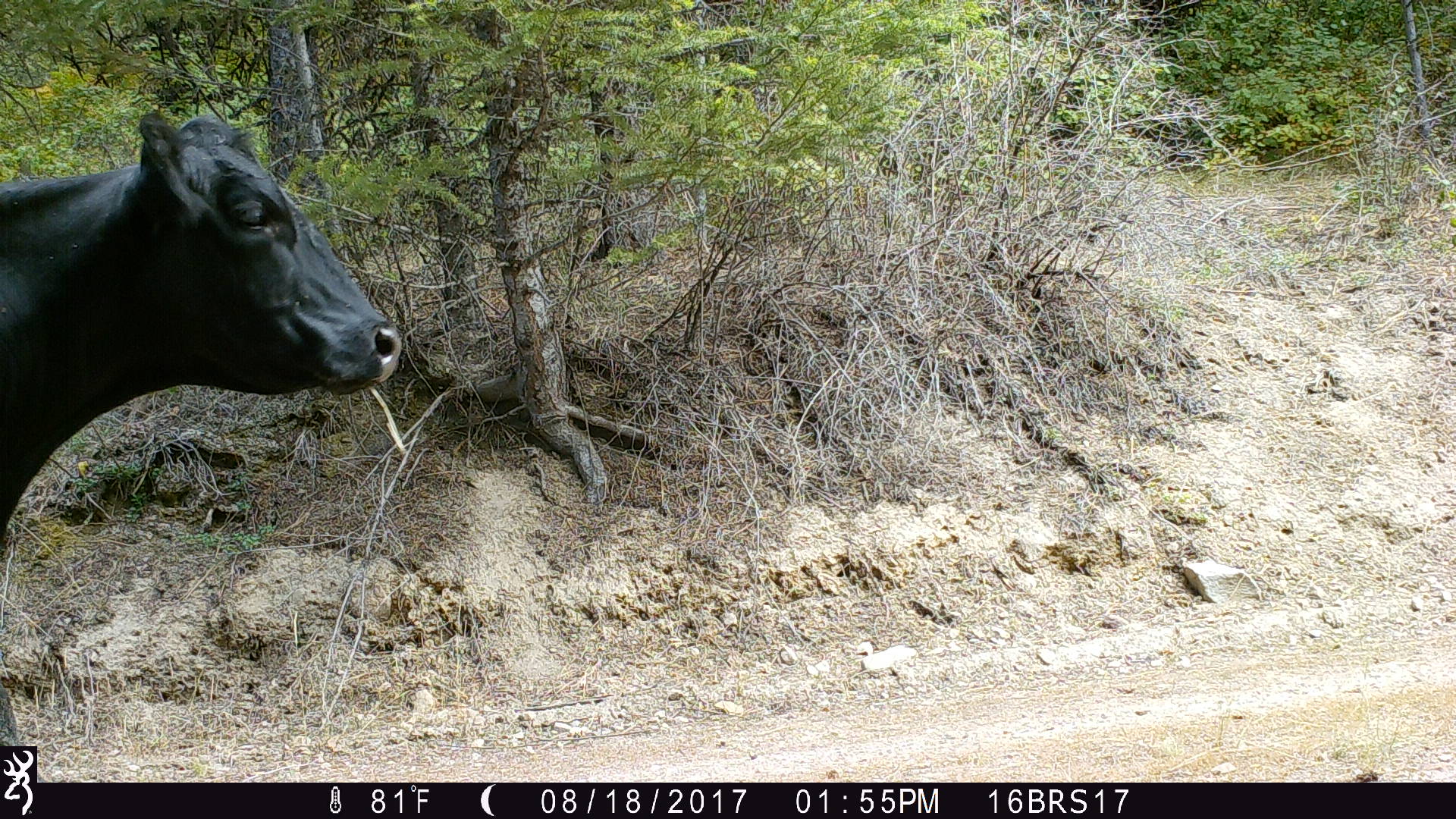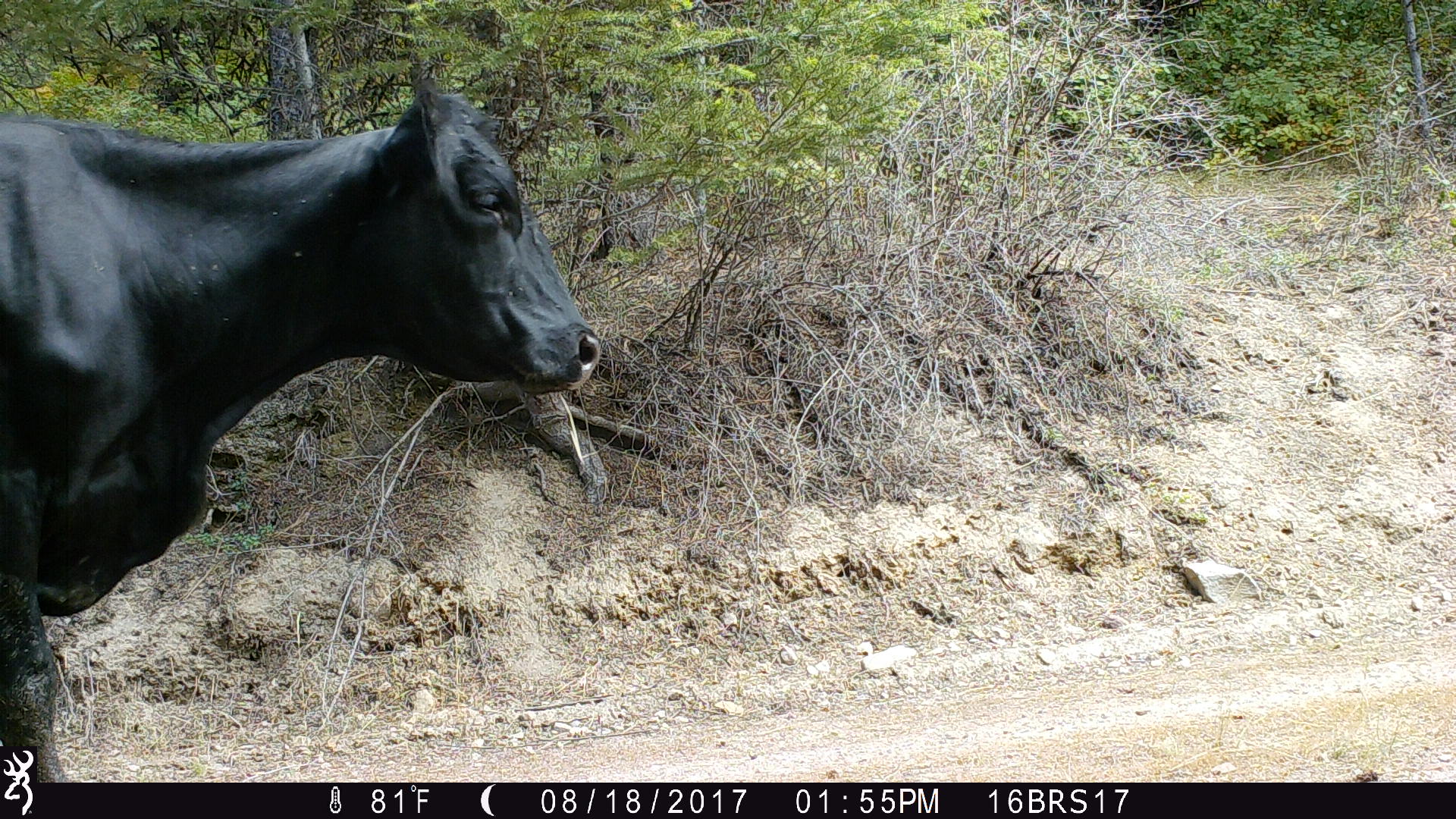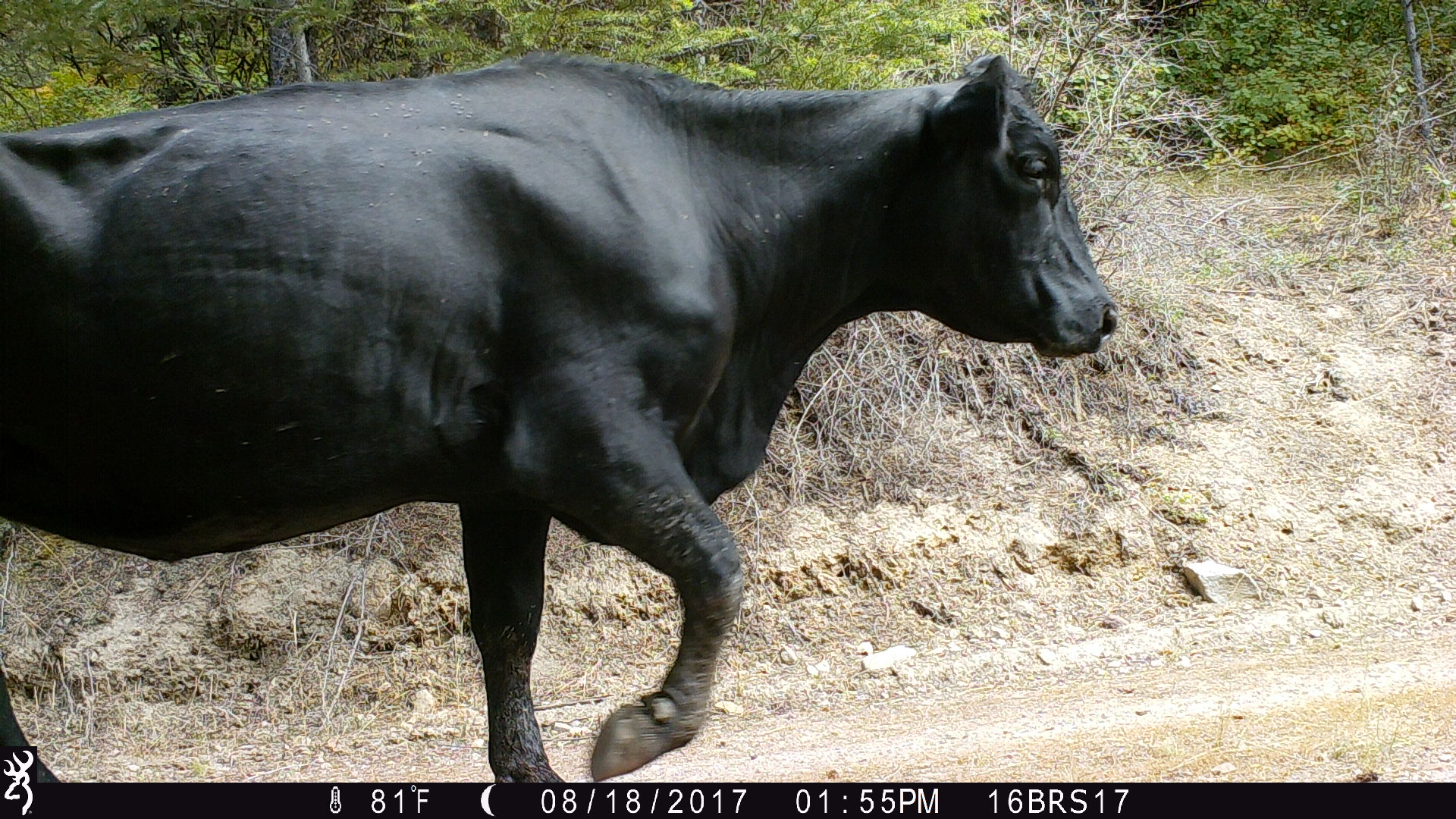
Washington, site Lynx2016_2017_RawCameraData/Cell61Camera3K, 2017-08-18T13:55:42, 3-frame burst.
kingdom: Animalia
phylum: Chordata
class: Mammalia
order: Artiodactyla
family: Bovidae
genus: Bos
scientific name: Bos taurus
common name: domestic cattle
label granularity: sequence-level